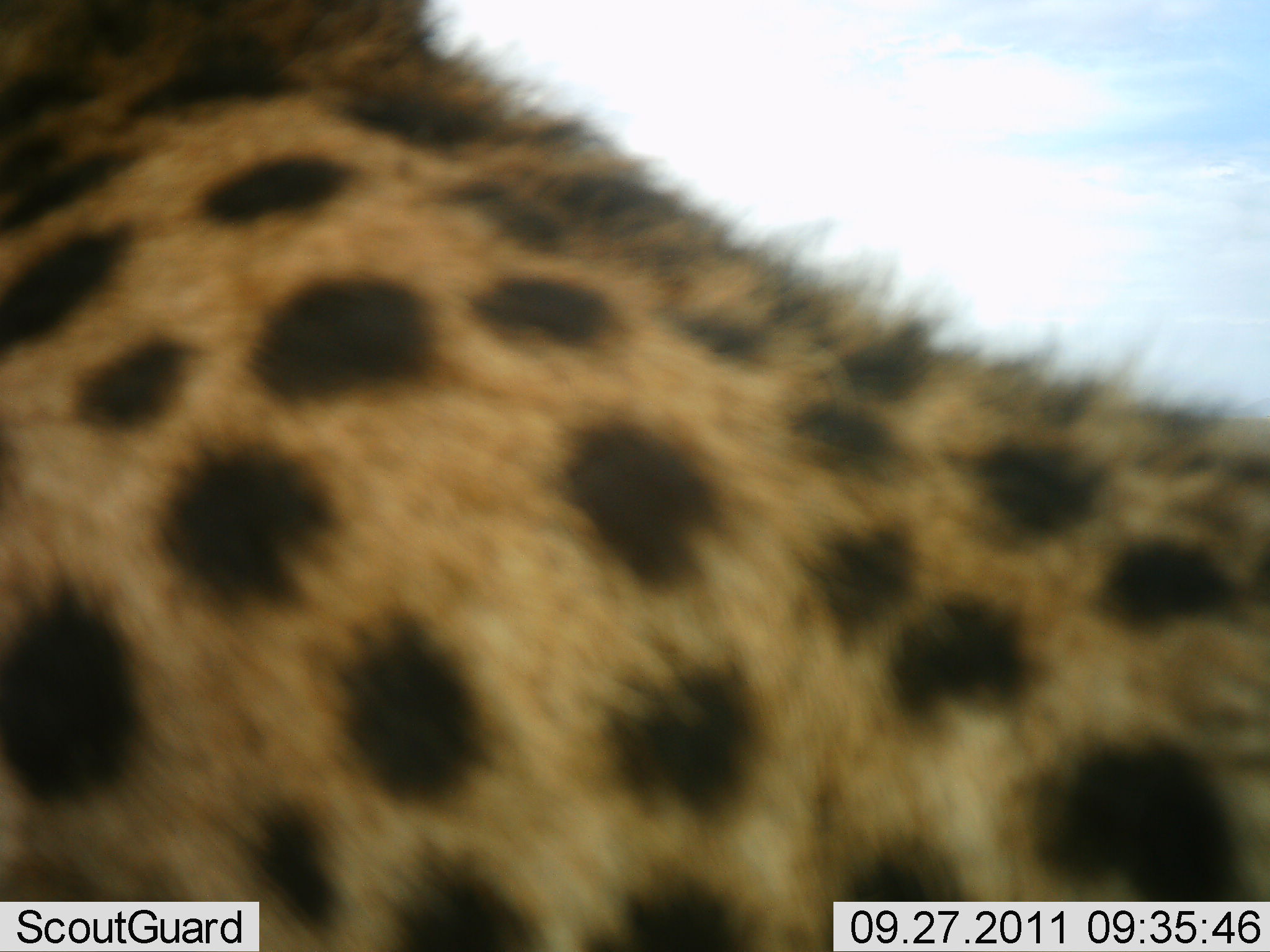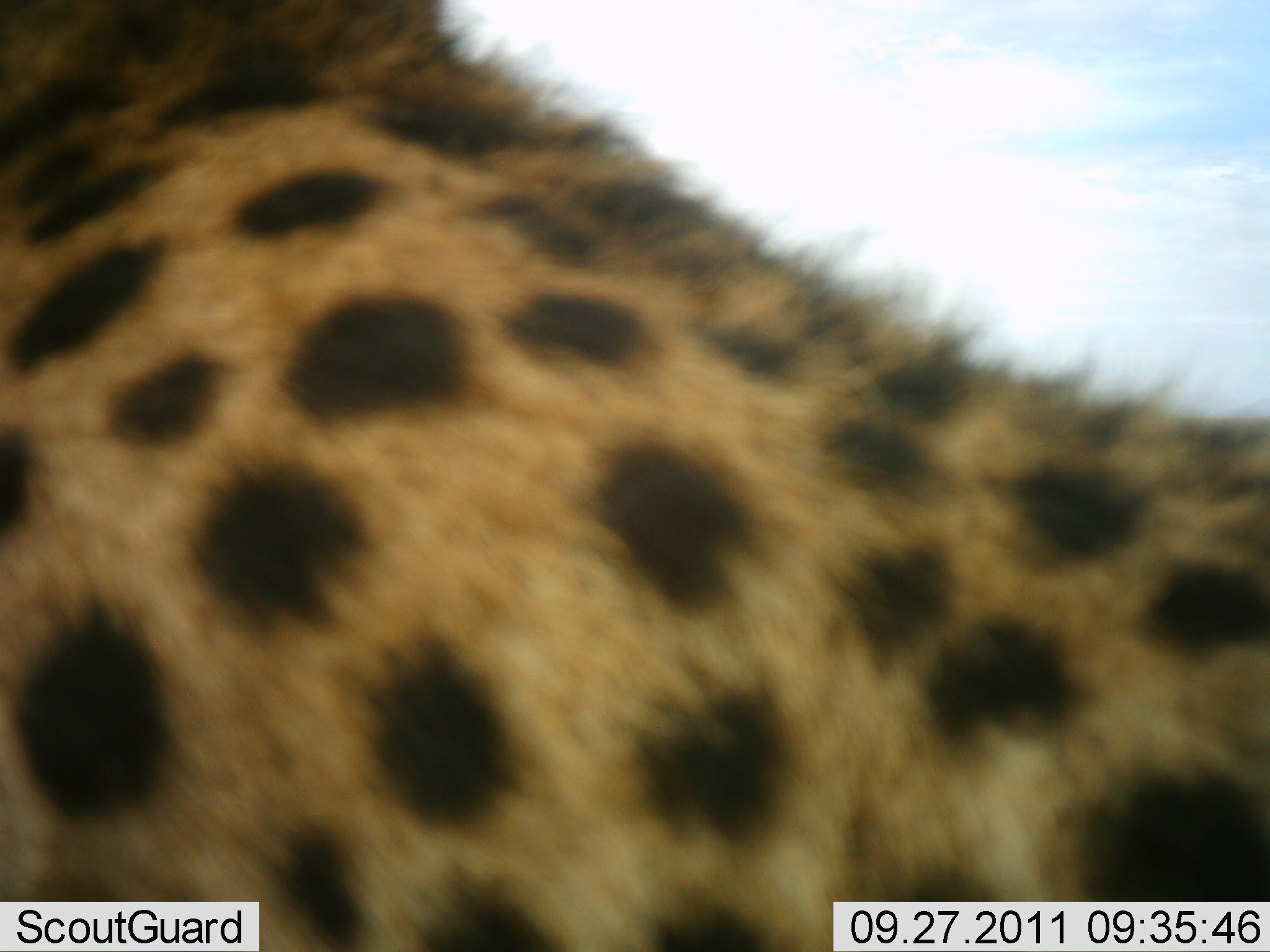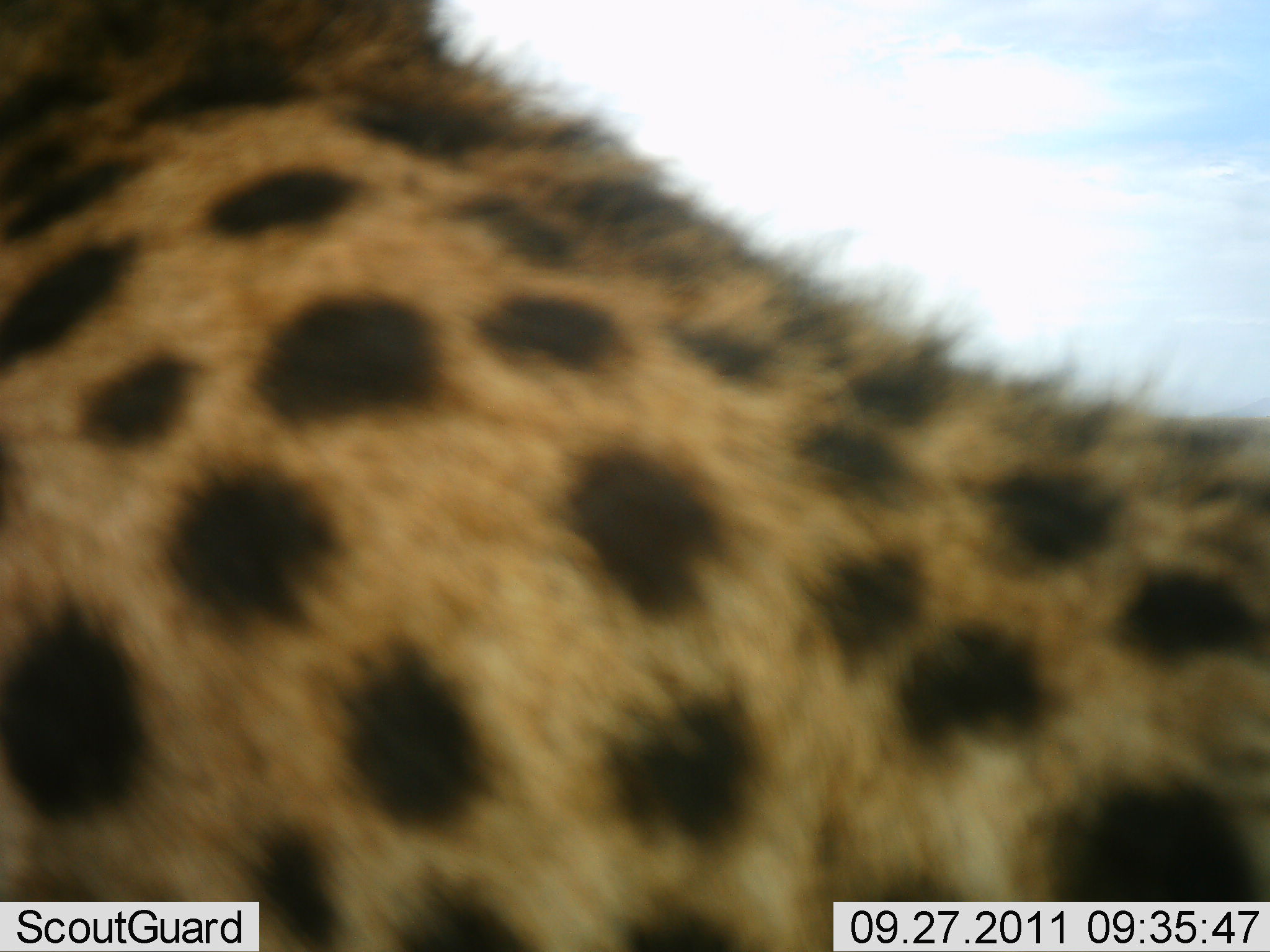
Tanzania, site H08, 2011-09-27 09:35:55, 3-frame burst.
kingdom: Animalia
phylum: Chordata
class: Mammalia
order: Carnivora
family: Felidae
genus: Acinonyx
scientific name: Acinonyx jubatus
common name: cheetah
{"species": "cheetah (Acinonyx jubatus)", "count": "1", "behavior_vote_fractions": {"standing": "62%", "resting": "15%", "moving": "23%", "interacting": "0%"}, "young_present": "0%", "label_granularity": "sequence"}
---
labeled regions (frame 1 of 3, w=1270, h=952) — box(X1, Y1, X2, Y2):
animal: box(2, 2, 1269, 950)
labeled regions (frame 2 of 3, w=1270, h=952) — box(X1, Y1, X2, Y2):
animal: box(2, 2, 1269, 950)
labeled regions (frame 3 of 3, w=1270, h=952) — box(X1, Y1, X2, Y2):
animal: box(2, 2, 1269, 950)